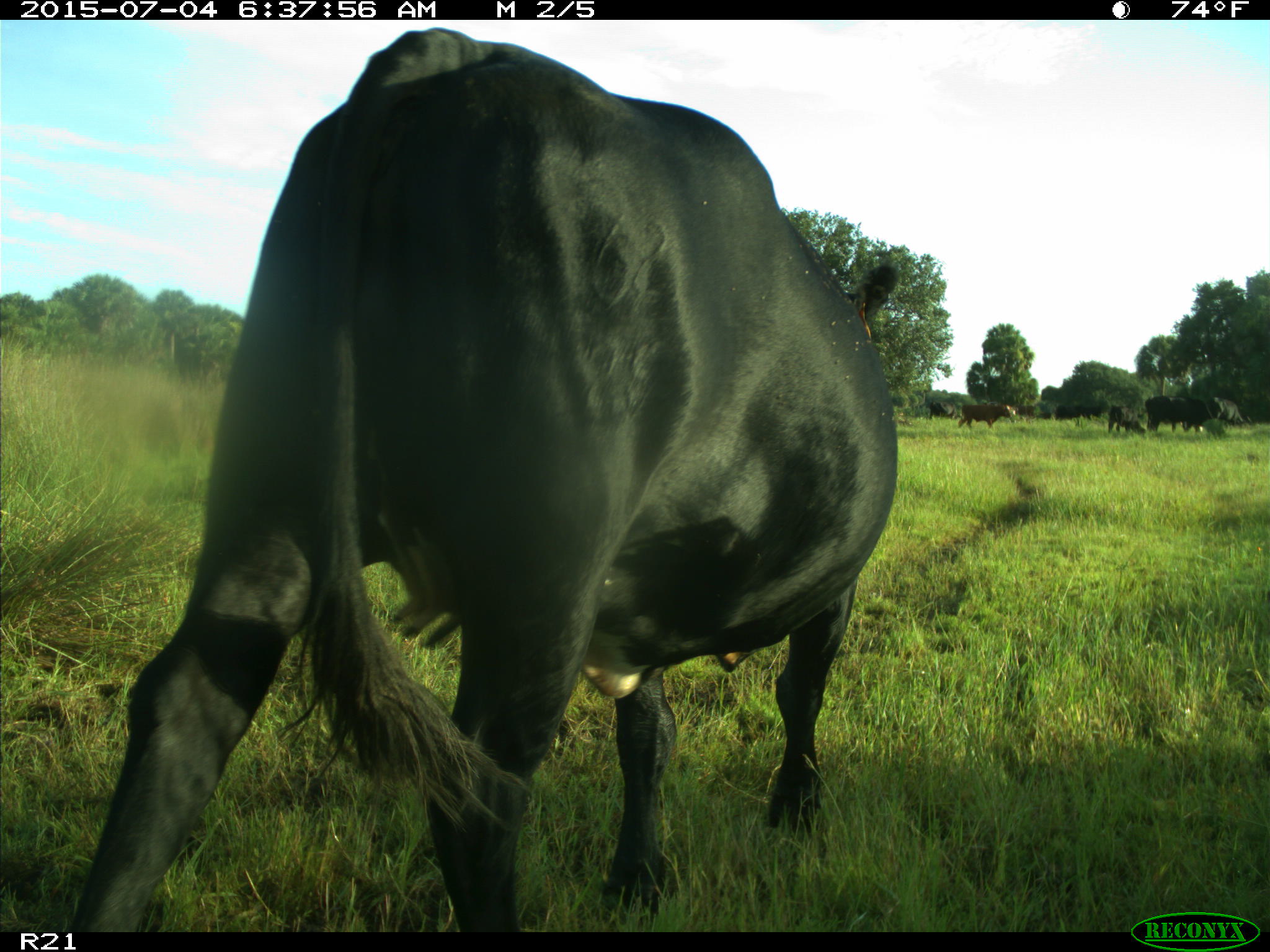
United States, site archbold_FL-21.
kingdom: Animalia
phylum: Chordata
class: Mammalia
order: Artiodactyla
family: Bovidae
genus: Bos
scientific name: Bos taurus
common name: domestic cow